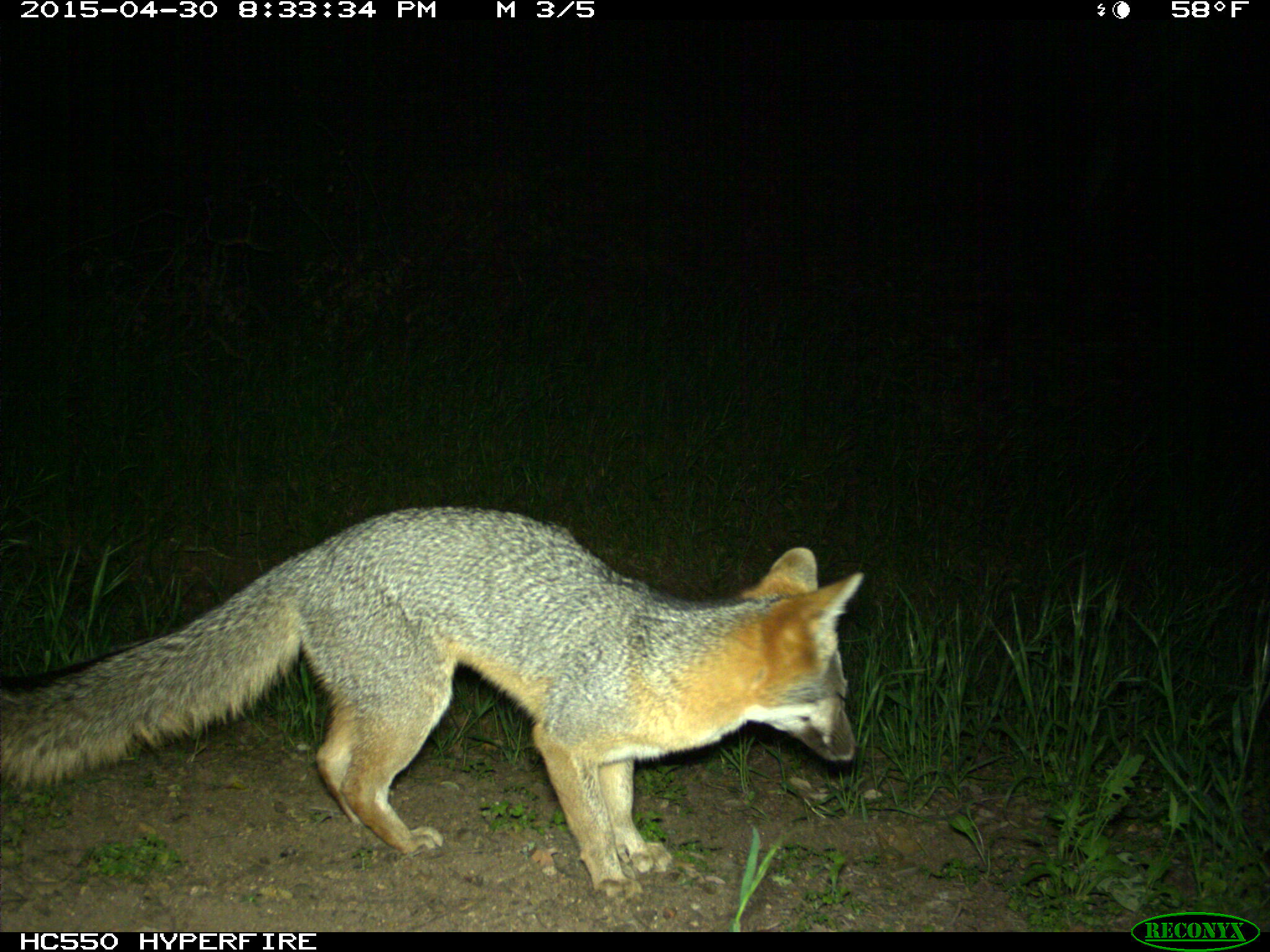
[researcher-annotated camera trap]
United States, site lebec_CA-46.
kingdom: Animalia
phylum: Chordata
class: Mammalia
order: Carnivora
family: Canidae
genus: Urocyon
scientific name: Urocyon cinereoargenteus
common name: gray fox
Urocyon cinereoargenteus (gray fox).